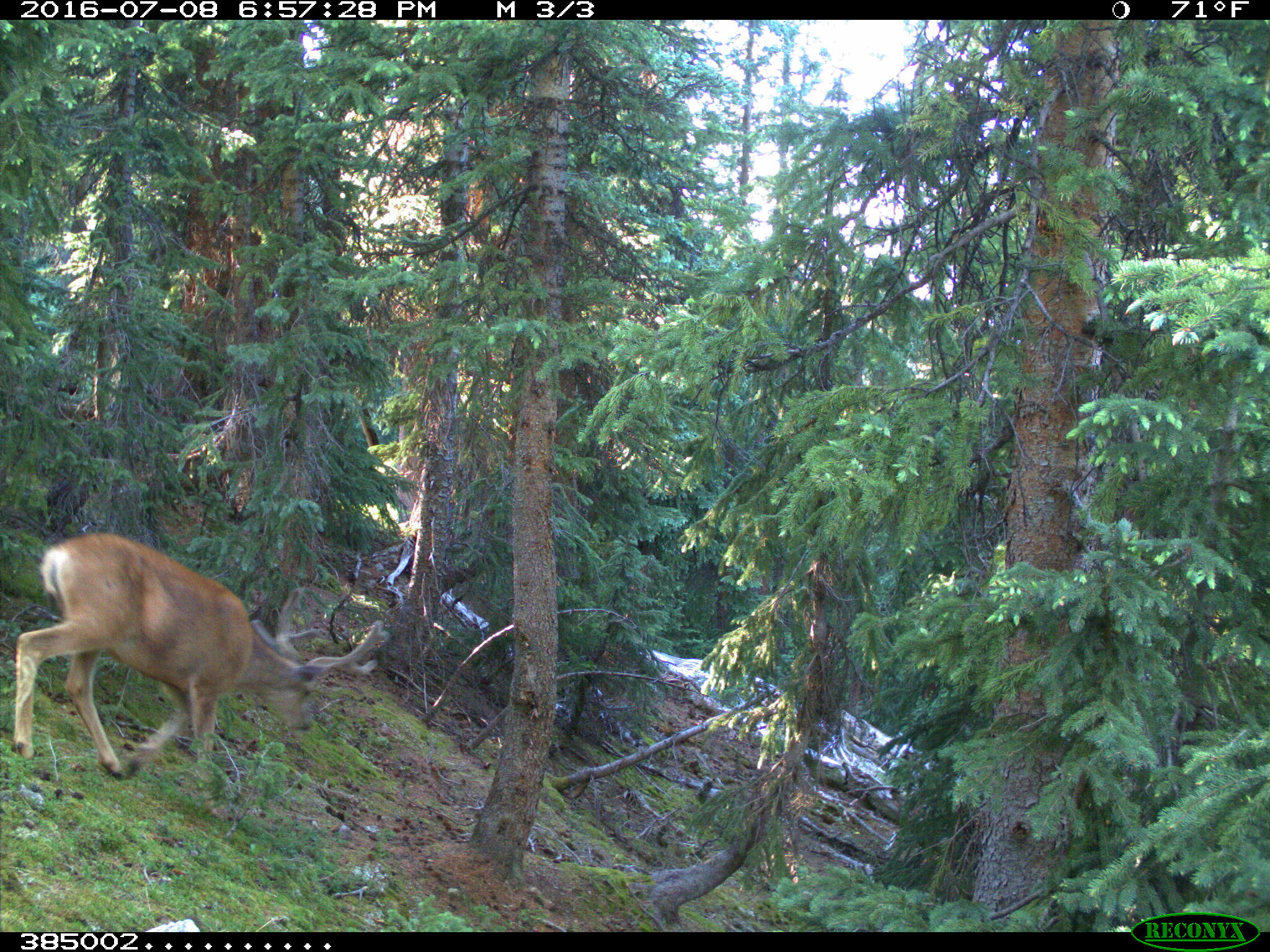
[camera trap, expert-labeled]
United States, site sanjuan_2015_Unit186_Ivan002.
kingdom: Animalia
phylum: Chordata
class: Mammalia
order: Artiodactyla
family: Cervidae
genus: Odocoileus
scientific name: Odocoileus hemionus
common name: mule deer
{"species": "Odocoileus hemionus (mule deer)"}